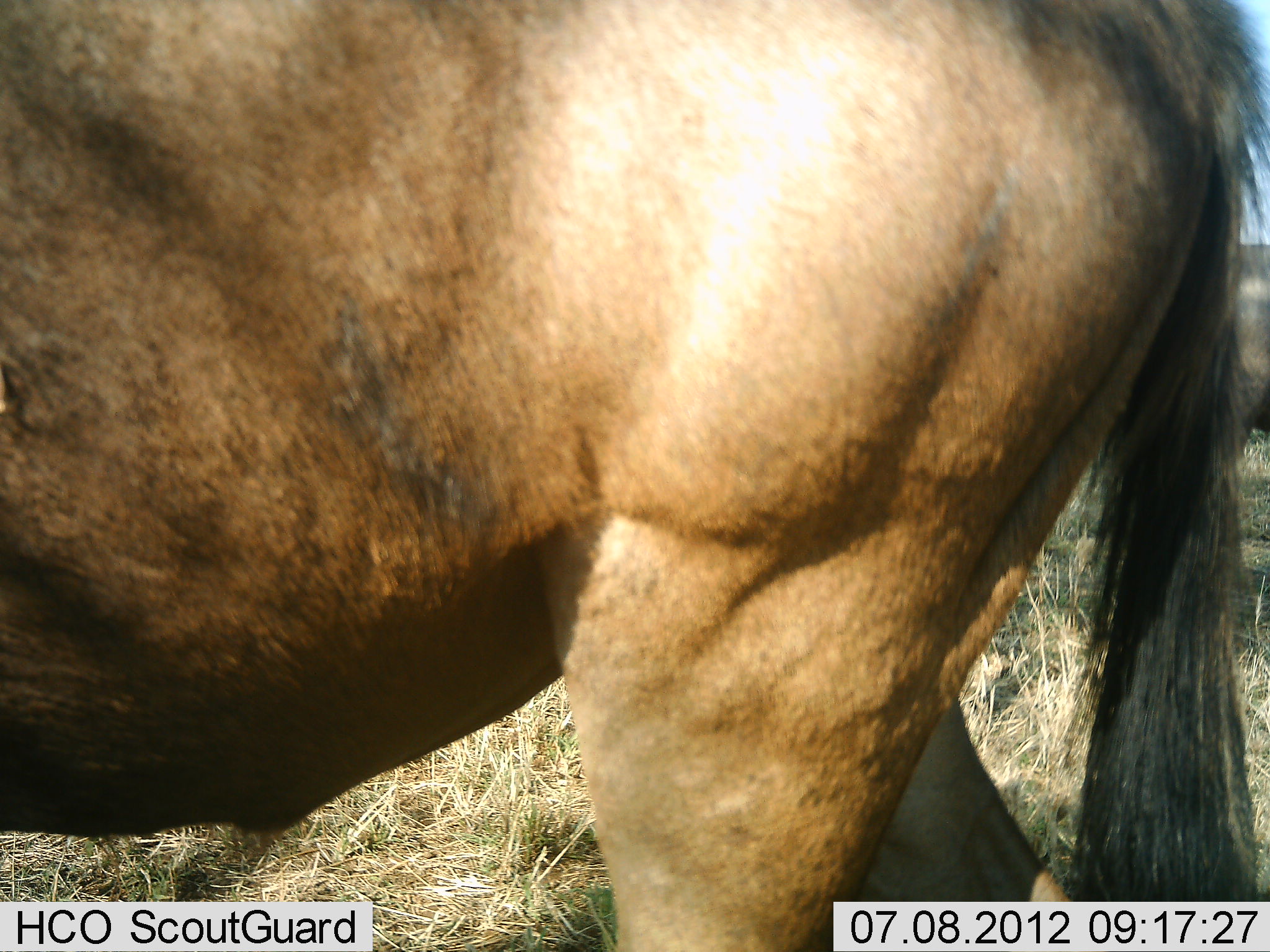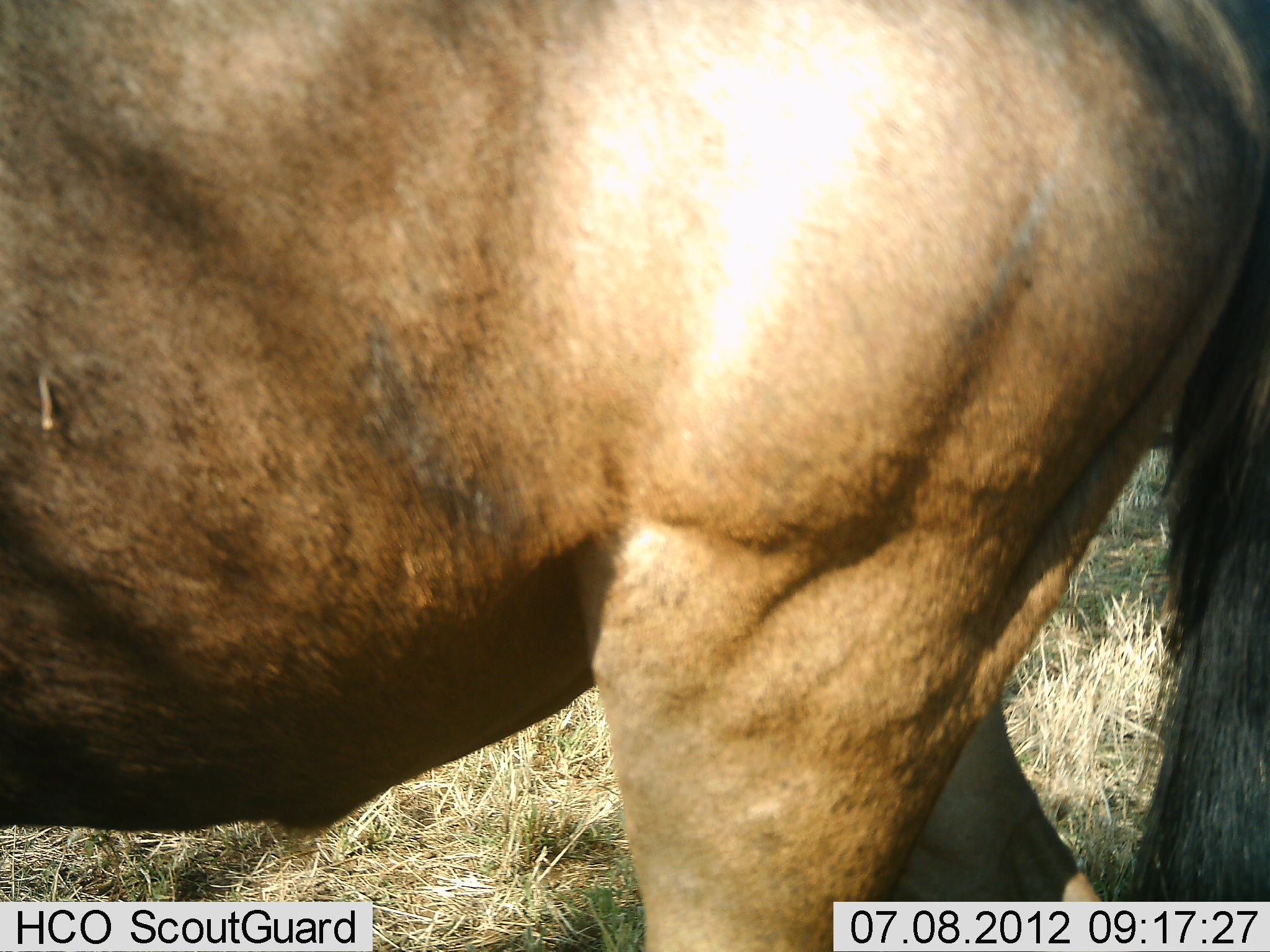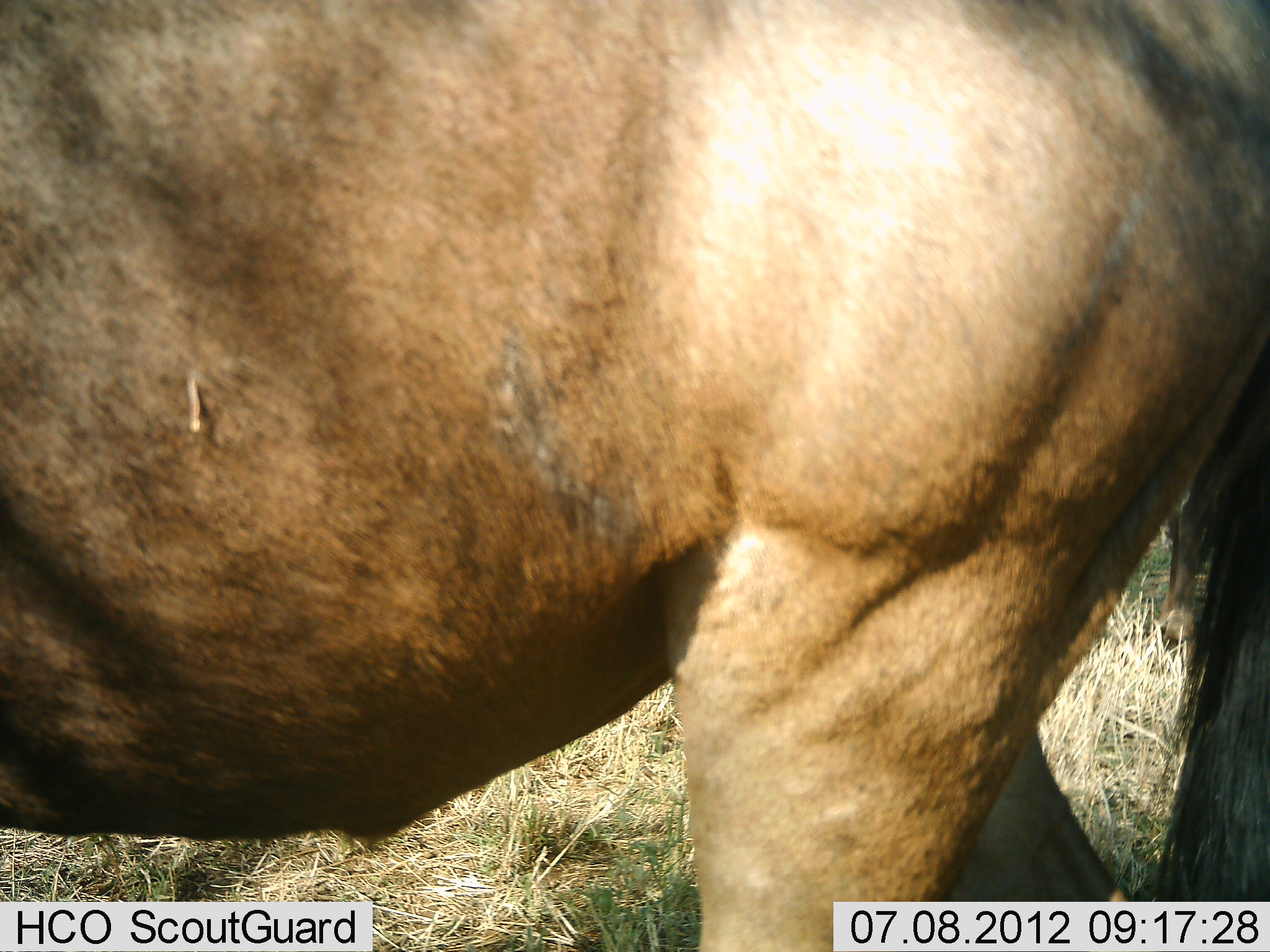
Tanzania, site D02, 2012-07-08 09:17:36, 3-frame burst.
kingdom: Animalia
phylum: Chordata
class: Mammalia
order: Artiodactyla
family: Bovidae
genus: Connochaetes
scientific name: Connochaetes taurinus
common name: blue wildebeest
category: wildebeest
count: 1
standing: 100%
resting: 0%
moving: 0%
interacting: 0%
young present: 0%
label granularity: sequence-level